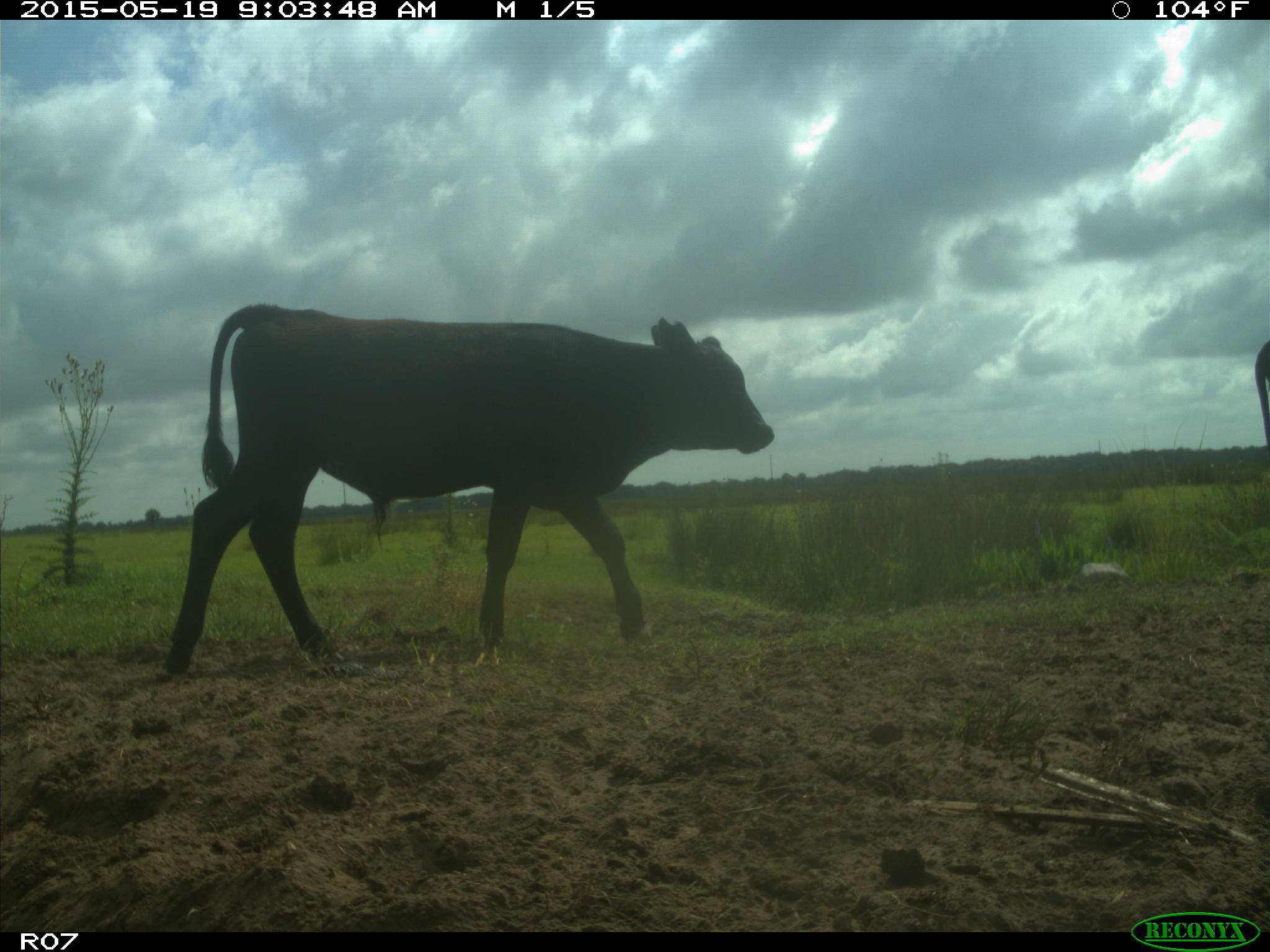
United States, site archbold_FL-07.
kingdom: Animalia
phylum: Chordata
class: Mammalia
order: Artiodactyla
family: Bovidae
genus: Bos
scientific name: Bos taurus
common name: domestic cow